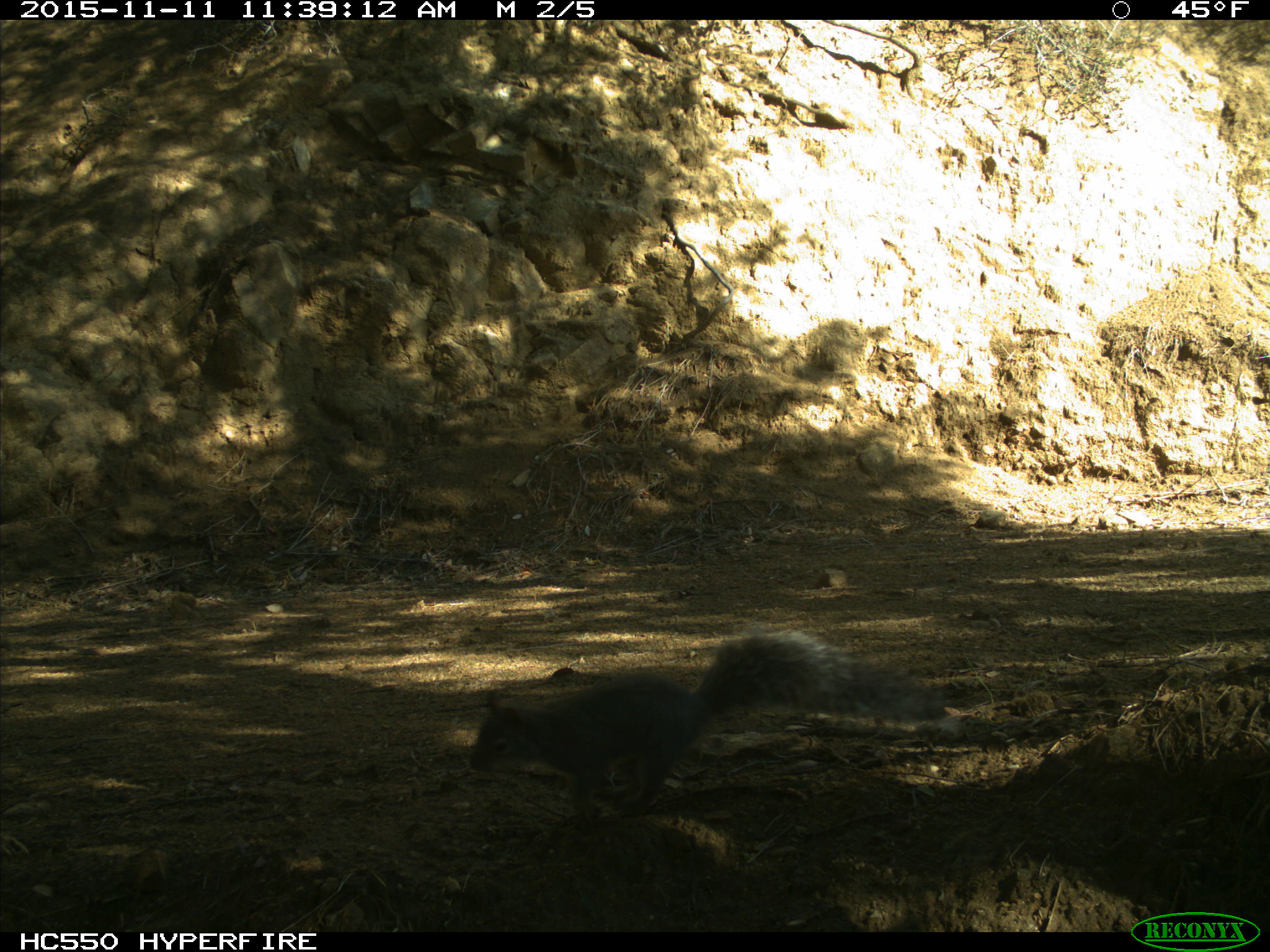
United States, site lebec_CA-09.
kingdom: Animalia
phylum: Chordata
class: Mammalia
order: Rodentia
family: Sciuridae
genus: Sciurus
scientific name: Sciurus carolinensis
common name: eastern gray squirrel